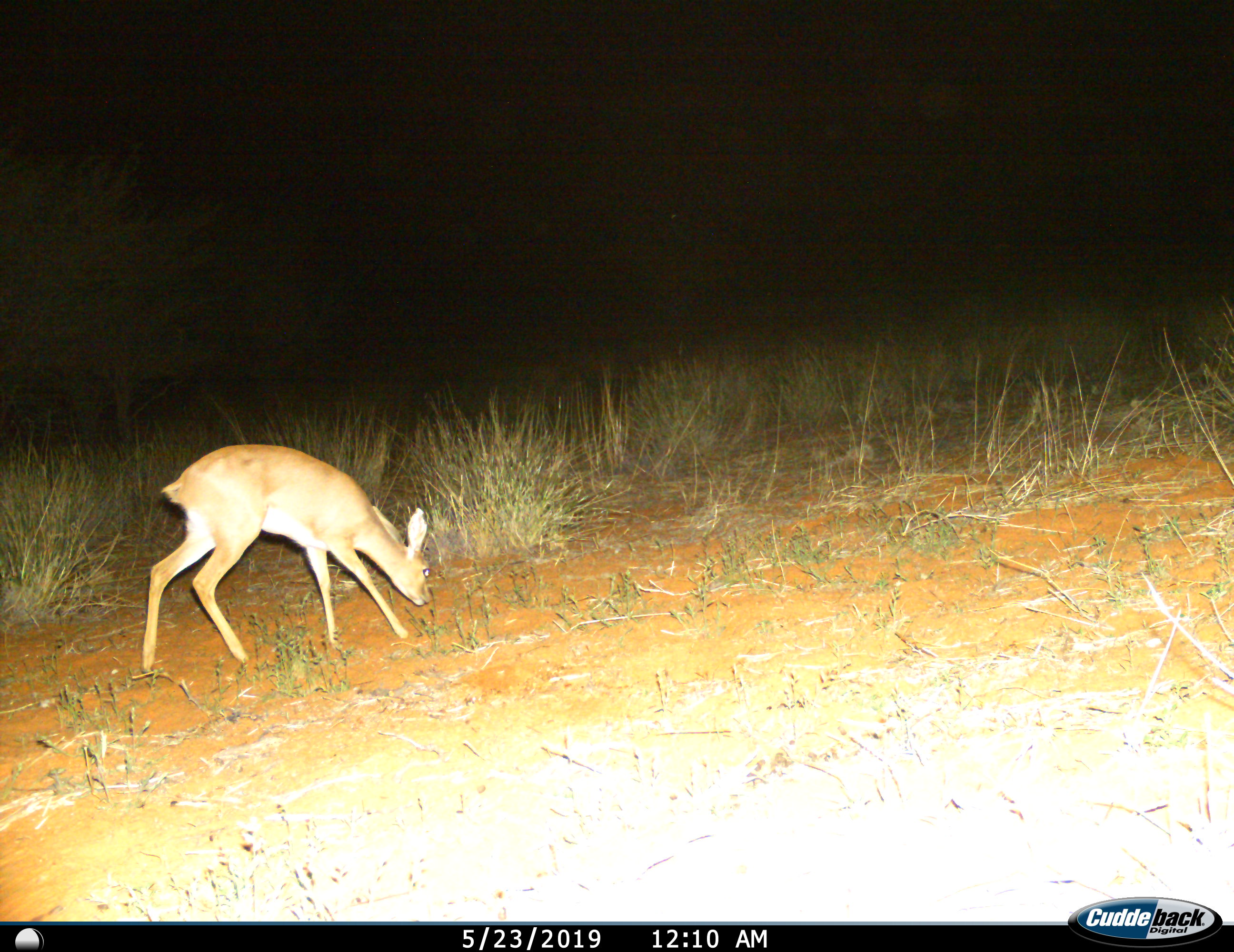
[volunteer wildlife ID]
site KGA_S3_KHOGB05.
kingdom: Animalia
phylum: Chordata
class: Mammalia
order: Artiodactyla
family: Bovidae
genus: Raphicerus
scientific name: Raphicerus campestris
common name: steenbok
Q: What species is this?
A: Steenbok (Raphicerus campestris).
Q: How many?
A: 1.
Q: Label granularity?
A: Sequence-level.